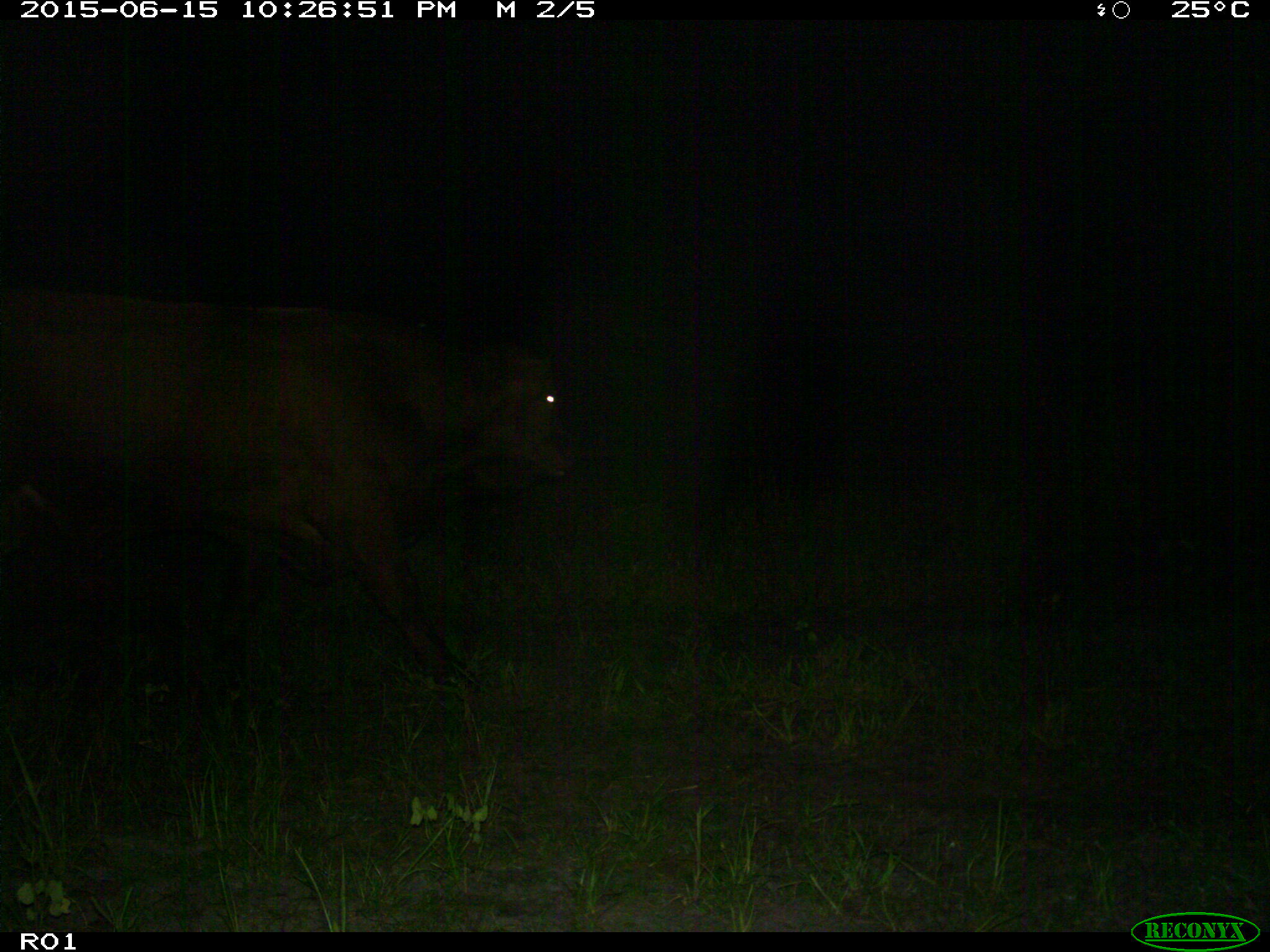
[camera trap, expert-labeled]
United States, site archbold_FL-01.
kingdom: Animalia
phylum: Chordata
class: Mammalia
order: Artiodactyla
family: Bovidae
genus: Bos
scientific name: Bos taurus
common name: domestic cow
Bos taurus (domestic cow).